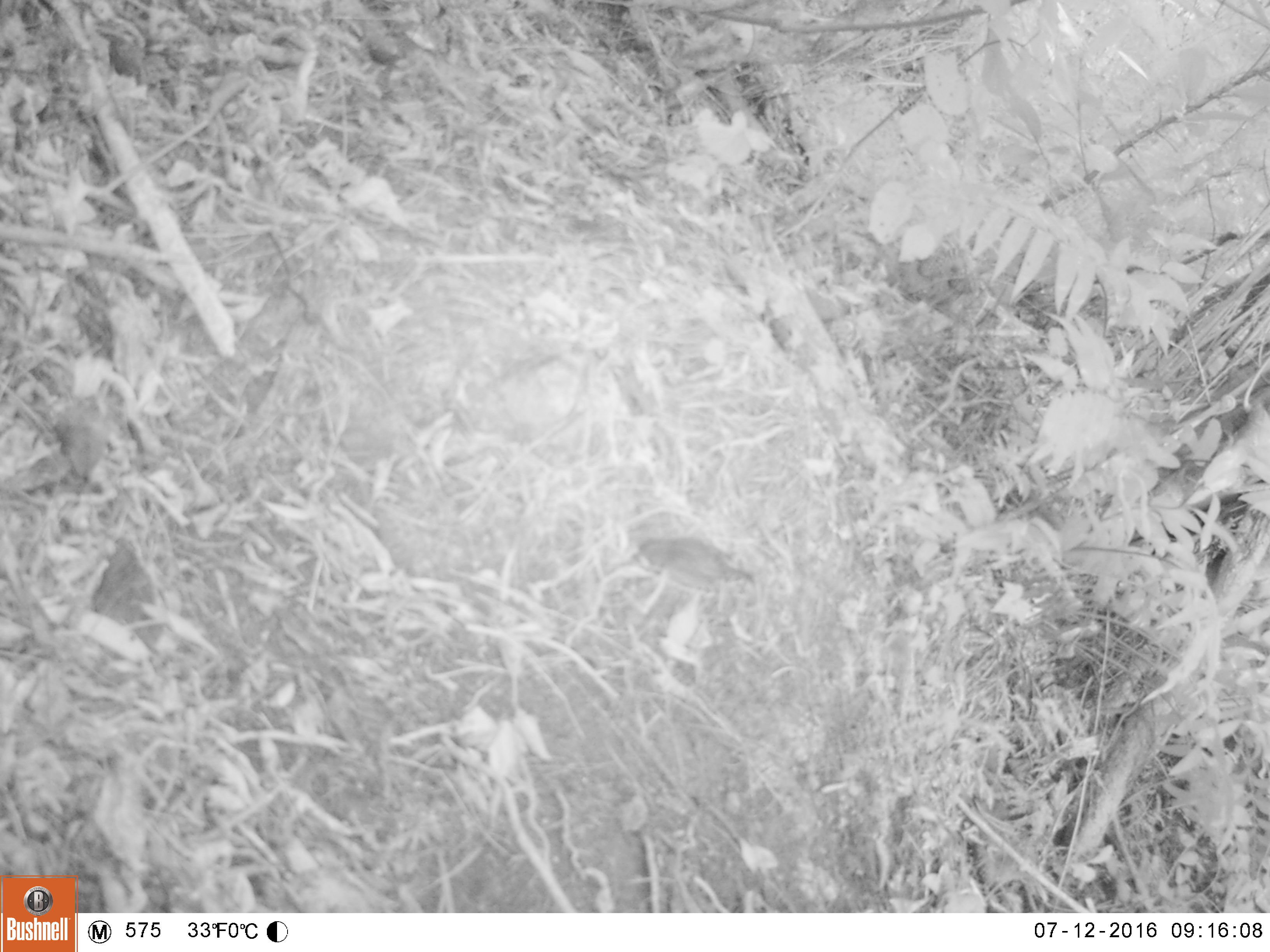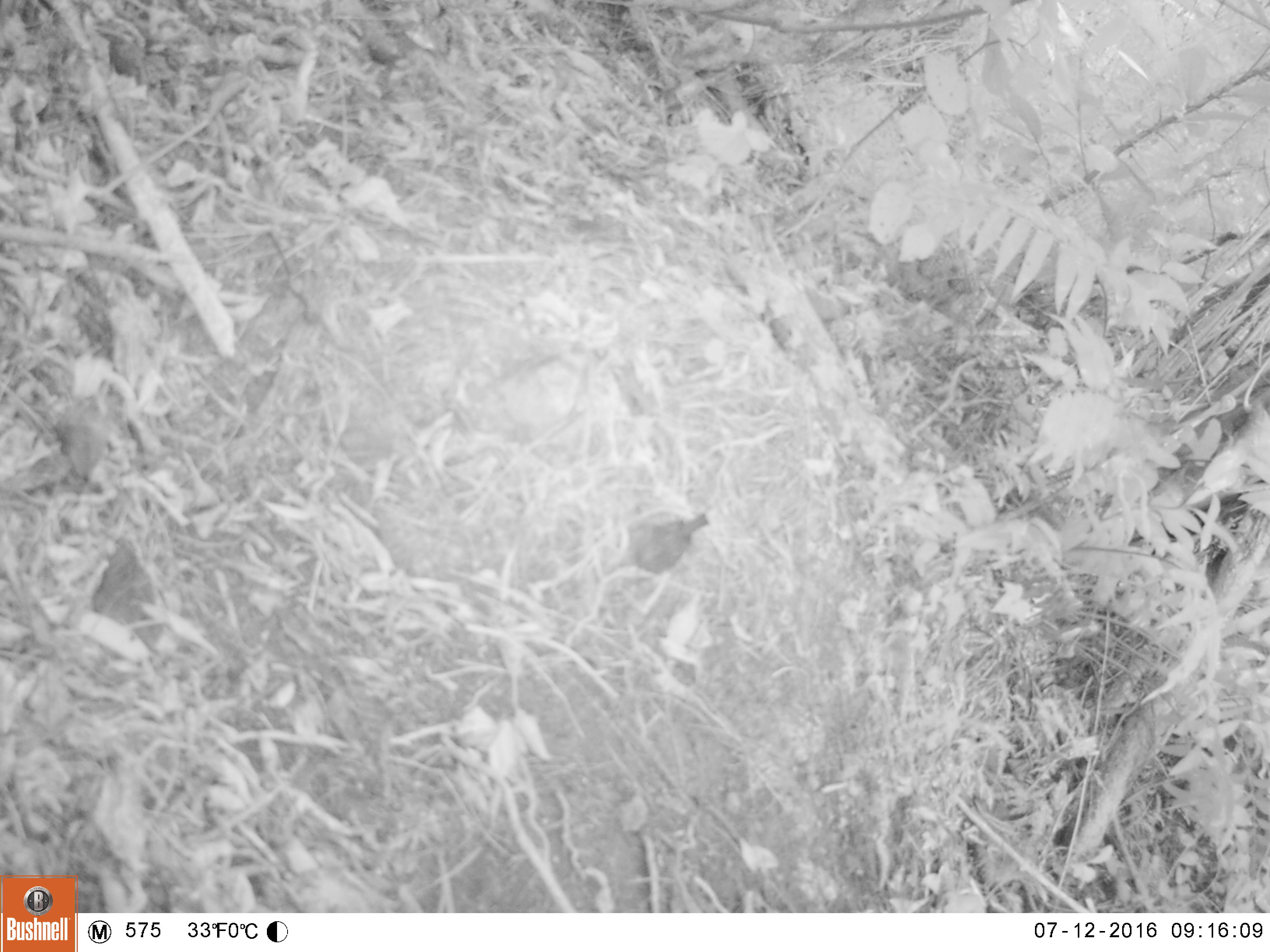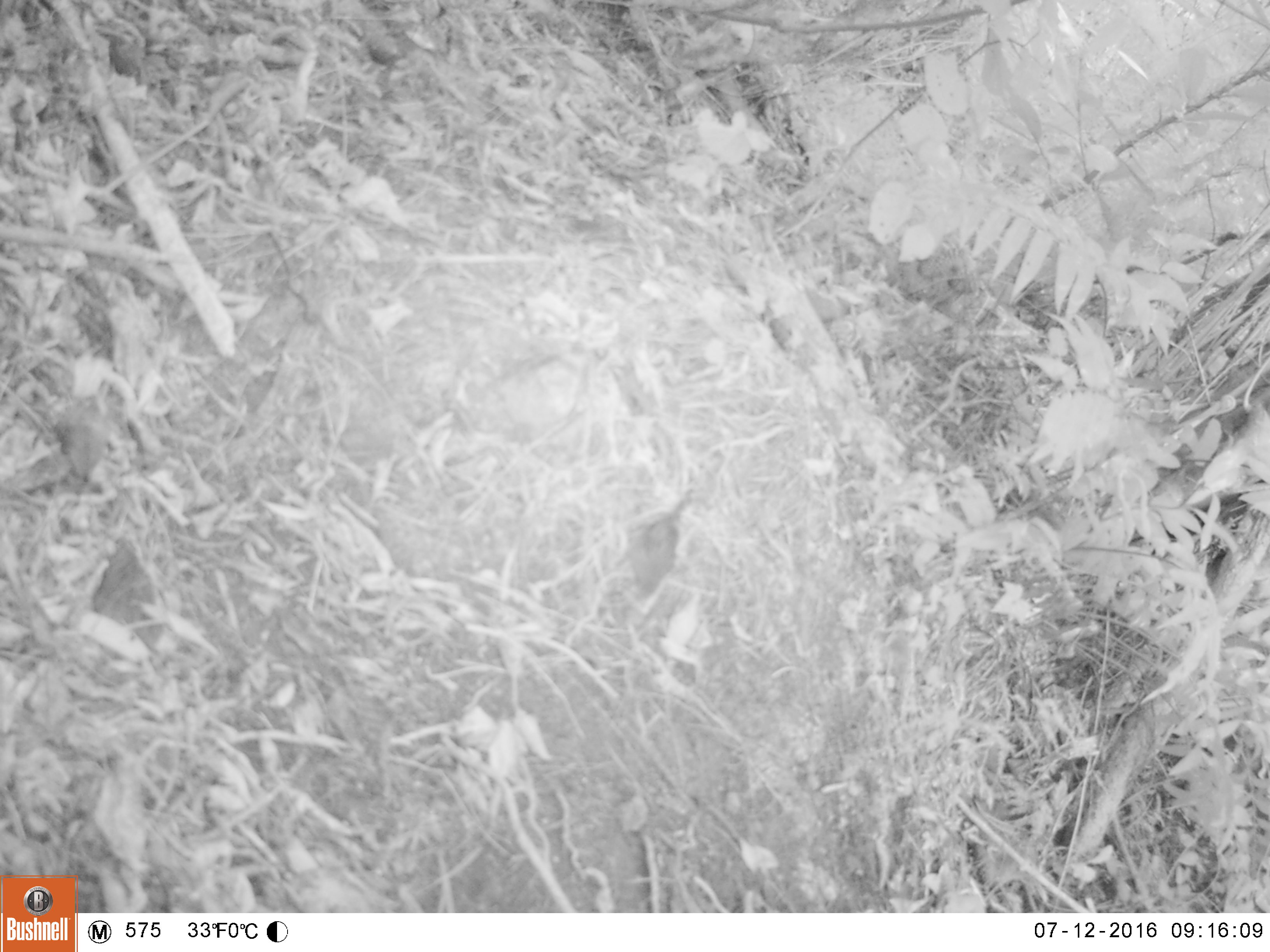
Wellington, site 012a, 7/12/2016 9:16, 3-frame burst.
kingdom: Animalia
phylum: Chordata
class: Aves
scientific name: Aves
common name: bird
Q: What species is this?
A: Bird (Aves).